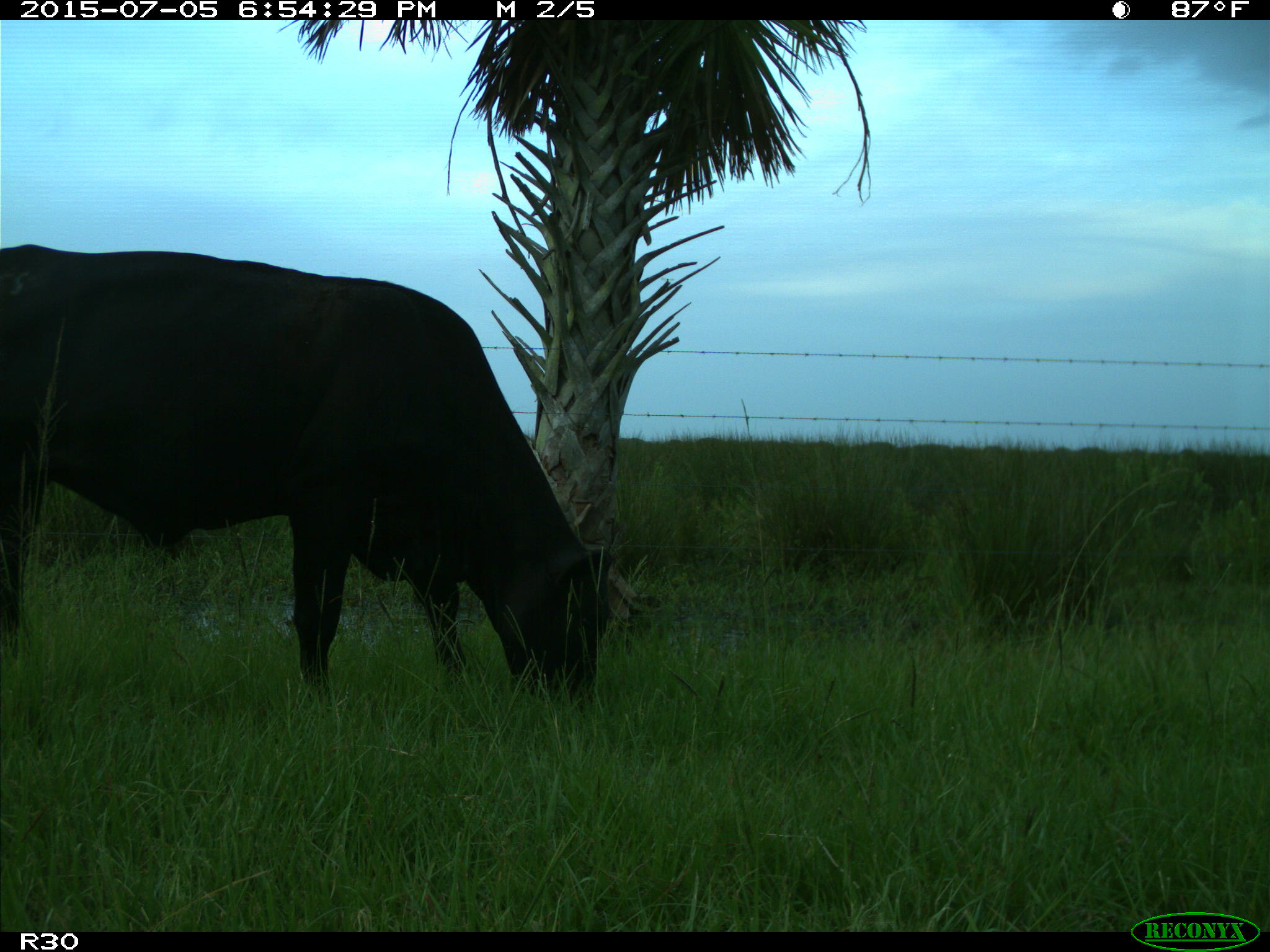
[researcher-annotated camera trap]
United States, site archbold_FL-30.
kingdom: Animalia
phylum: Chordata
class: Mammalia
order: Artiodactyla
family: Bovidae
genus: Bos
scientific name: Bos taurus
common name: domestic cow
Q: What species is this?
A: Bos taurus (domestic cow).